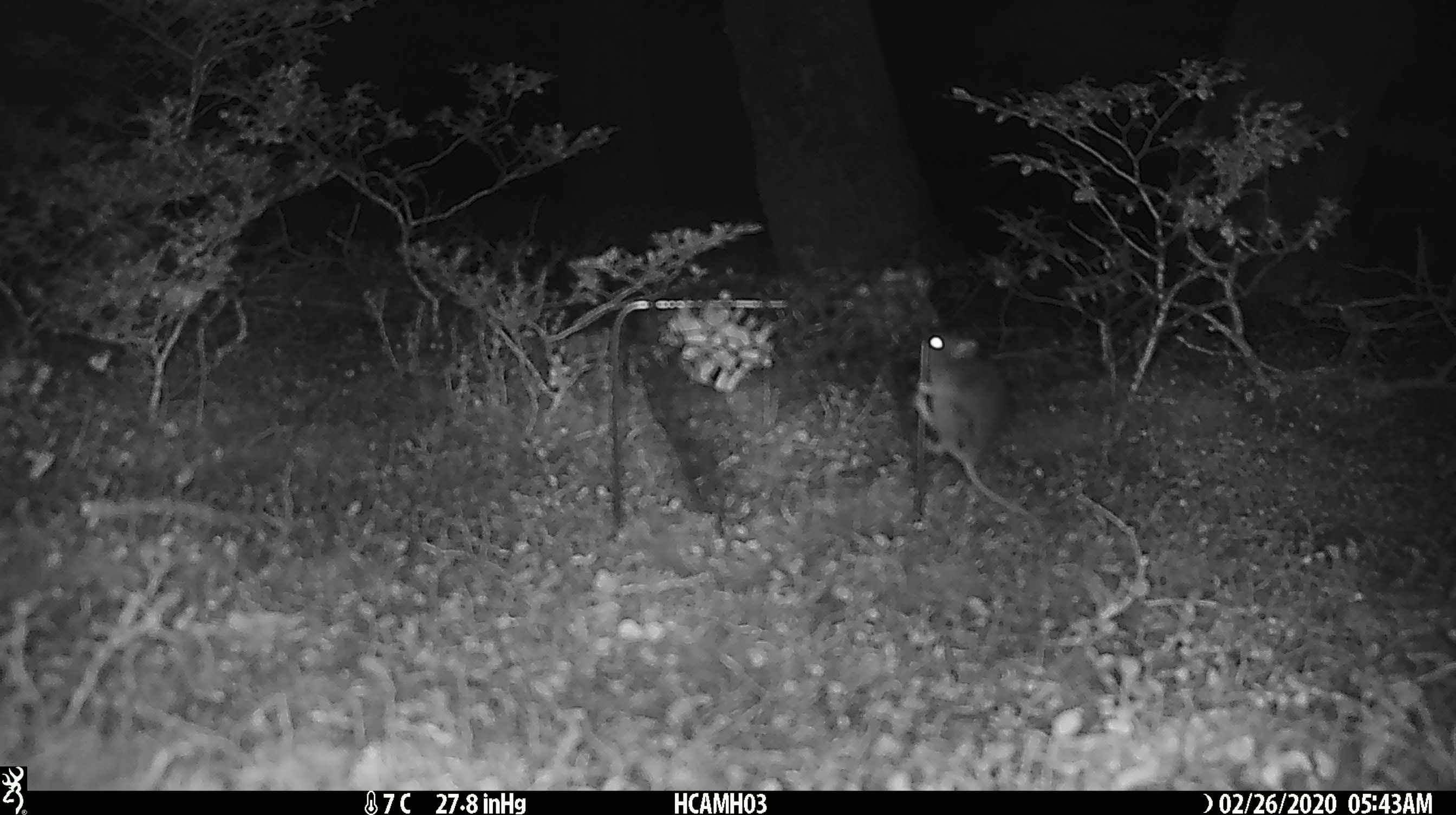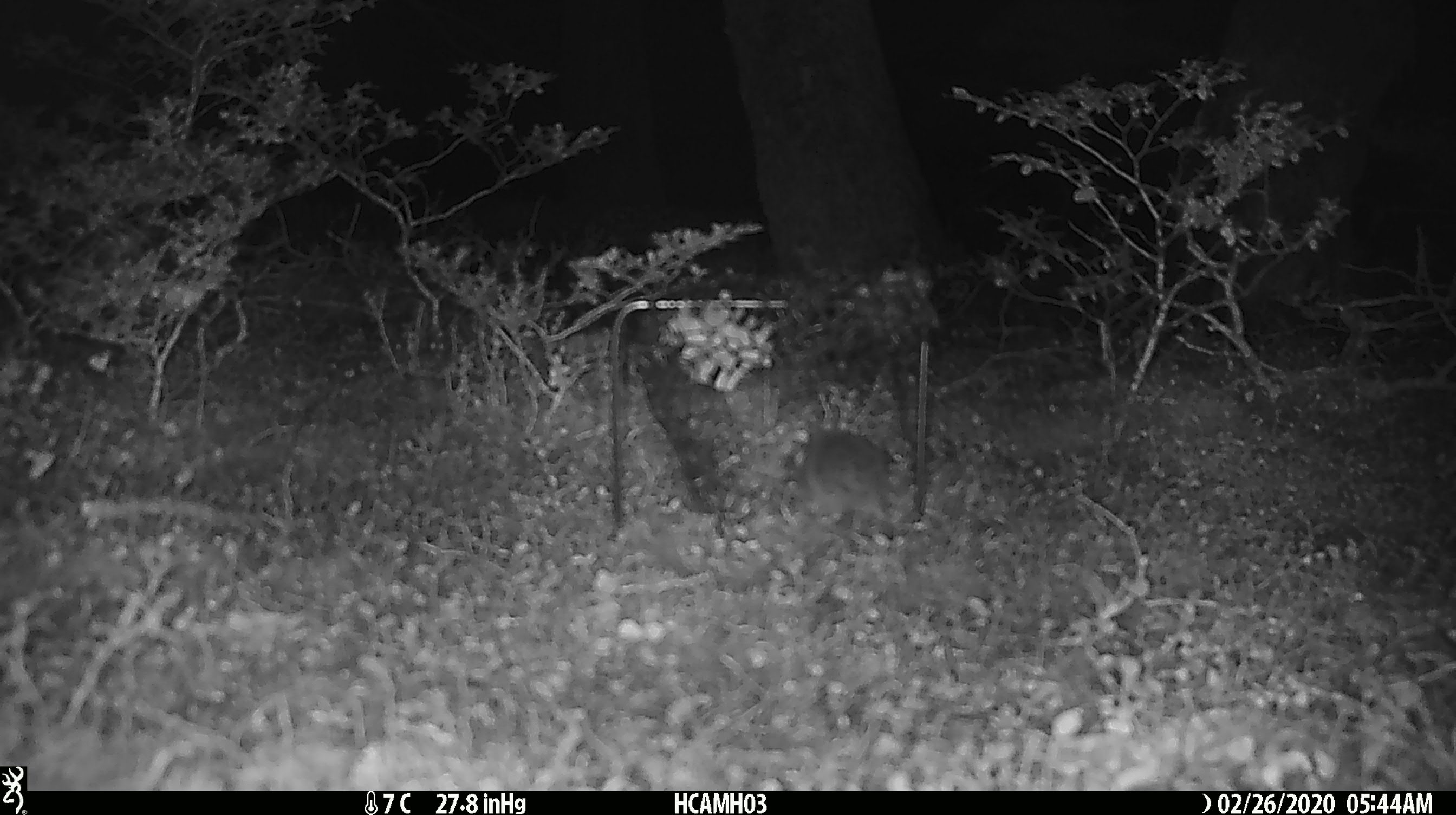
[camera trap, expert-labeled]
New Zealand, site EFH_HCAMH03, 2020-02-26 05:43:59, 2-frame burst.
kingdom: Animalia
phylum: Chordata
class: Mammalia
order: Rodentia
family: Muridae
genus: Mus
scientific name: Mus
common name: mouse